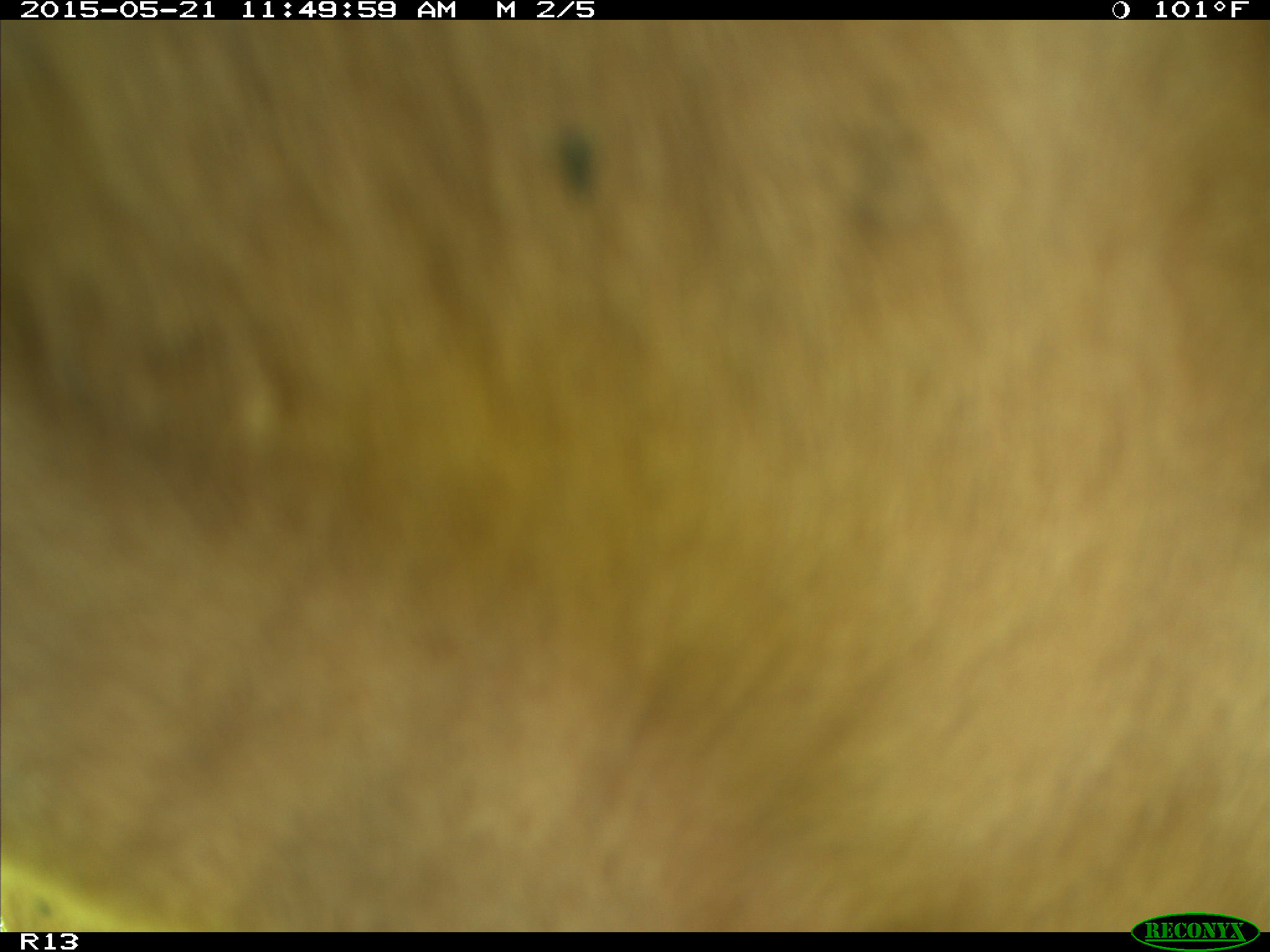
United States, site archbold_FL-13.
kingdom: Animalia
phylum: Chordata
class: Mammalia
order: Artiodactyla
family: Bovidae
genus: Bos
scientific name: Bos taurus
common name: domestic cow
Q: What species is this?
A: Bos taurus (domestic cow).